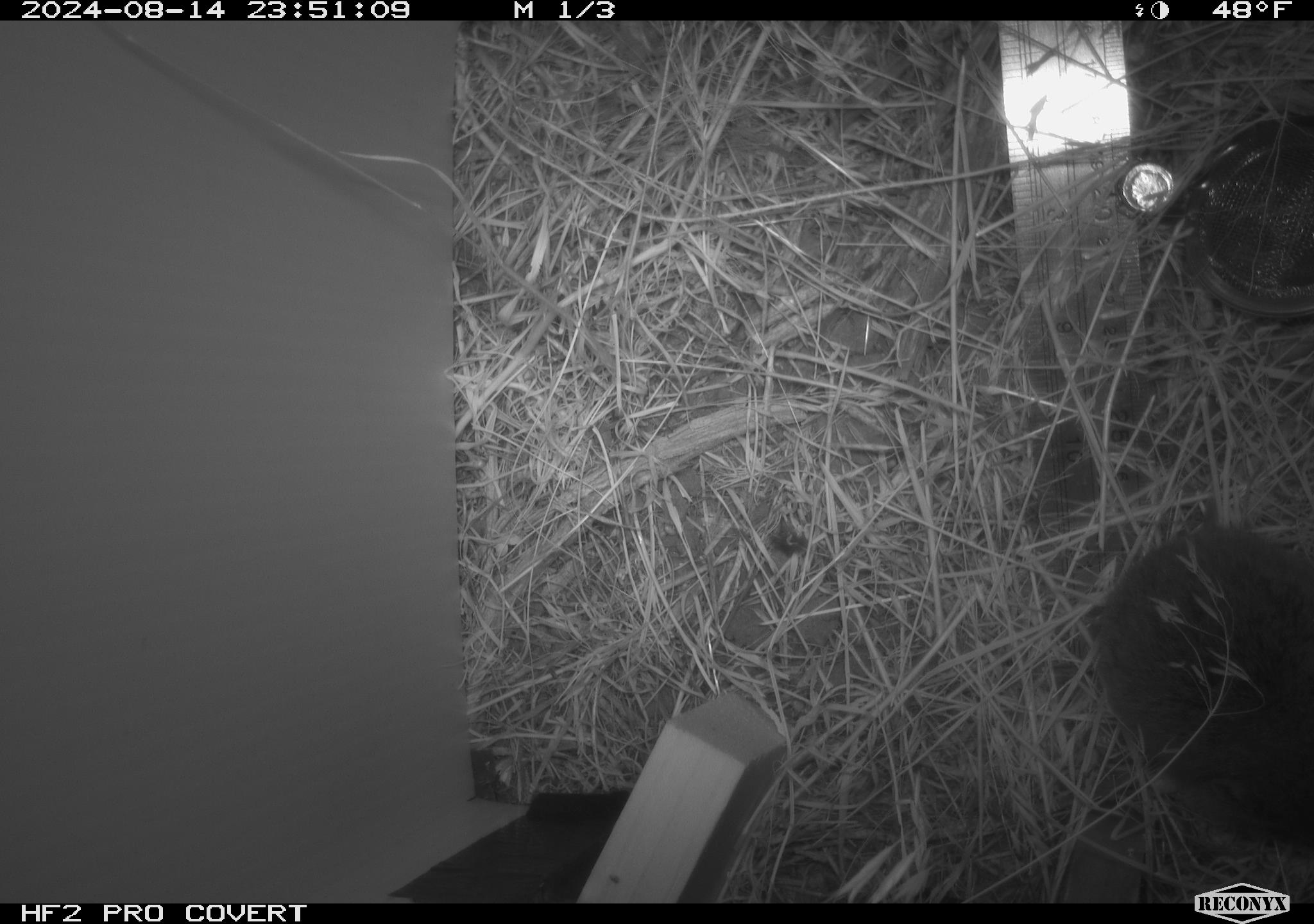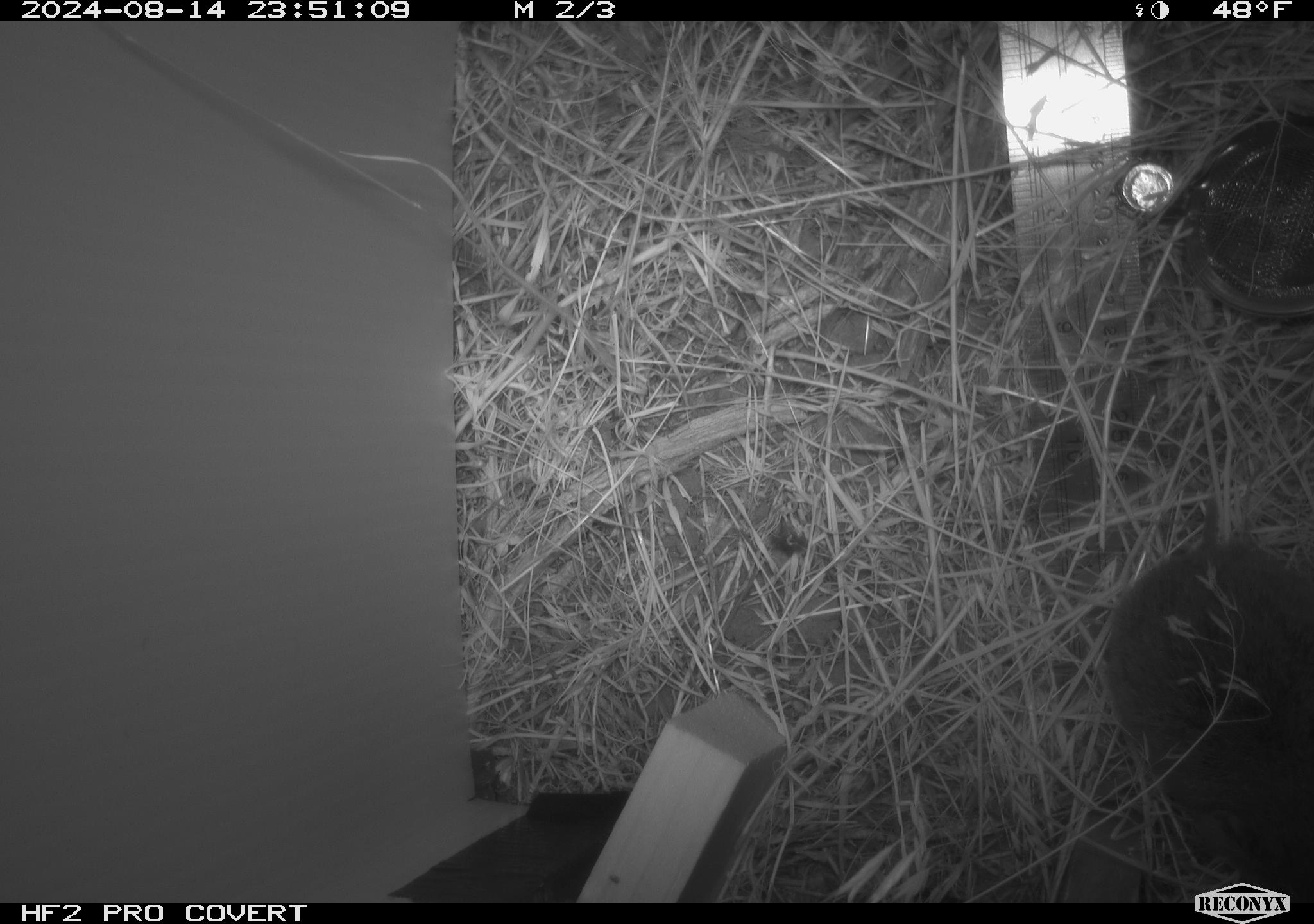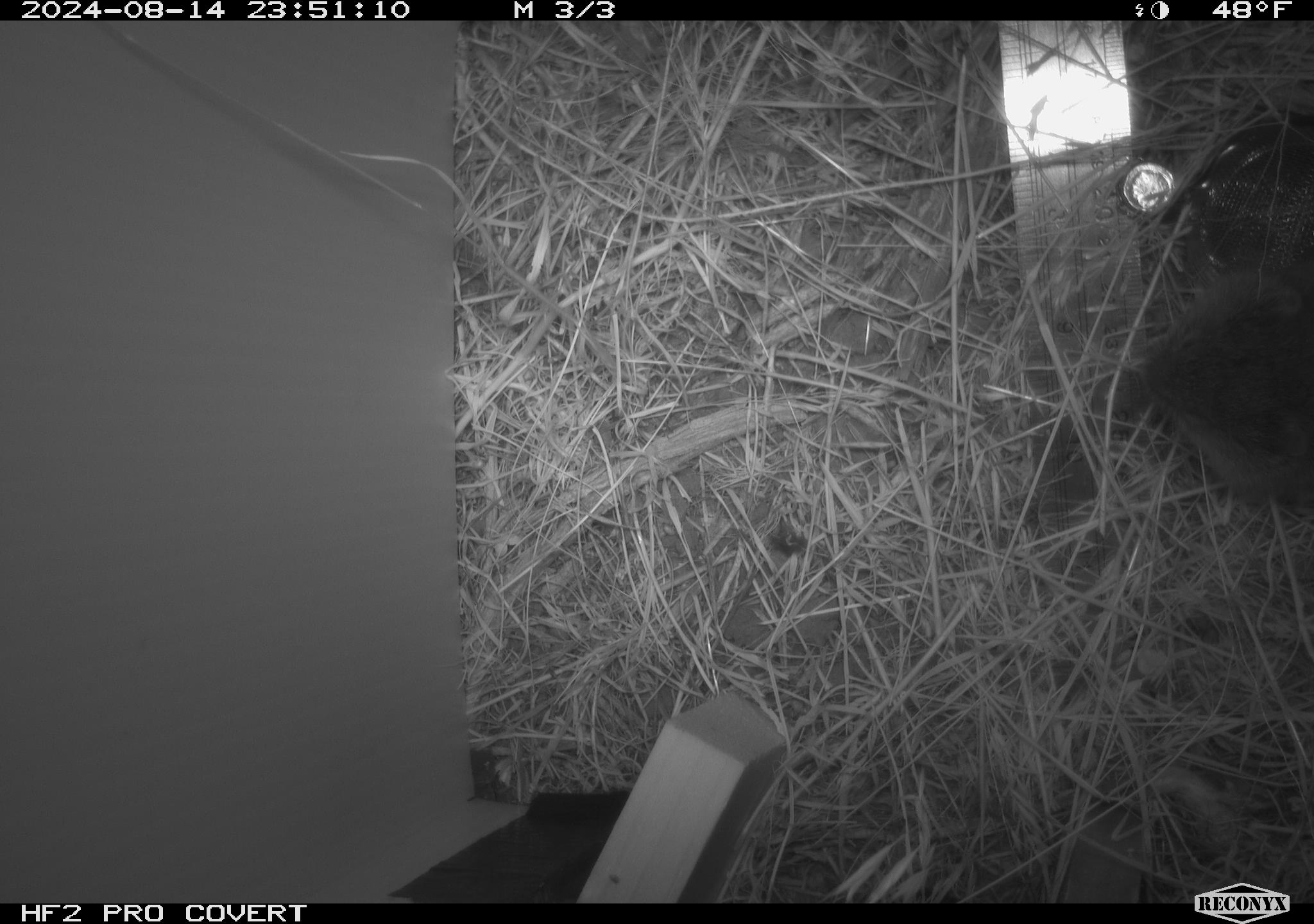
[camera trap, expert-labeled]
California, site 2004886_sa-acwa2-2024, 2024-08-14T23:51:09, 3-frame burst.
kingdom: Animalia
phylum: Chordata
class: Mammalia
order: Rodentia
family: Cricetidae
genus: Microtus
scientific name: Microtus californicus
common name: california vole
California vole (Microtus californicus).